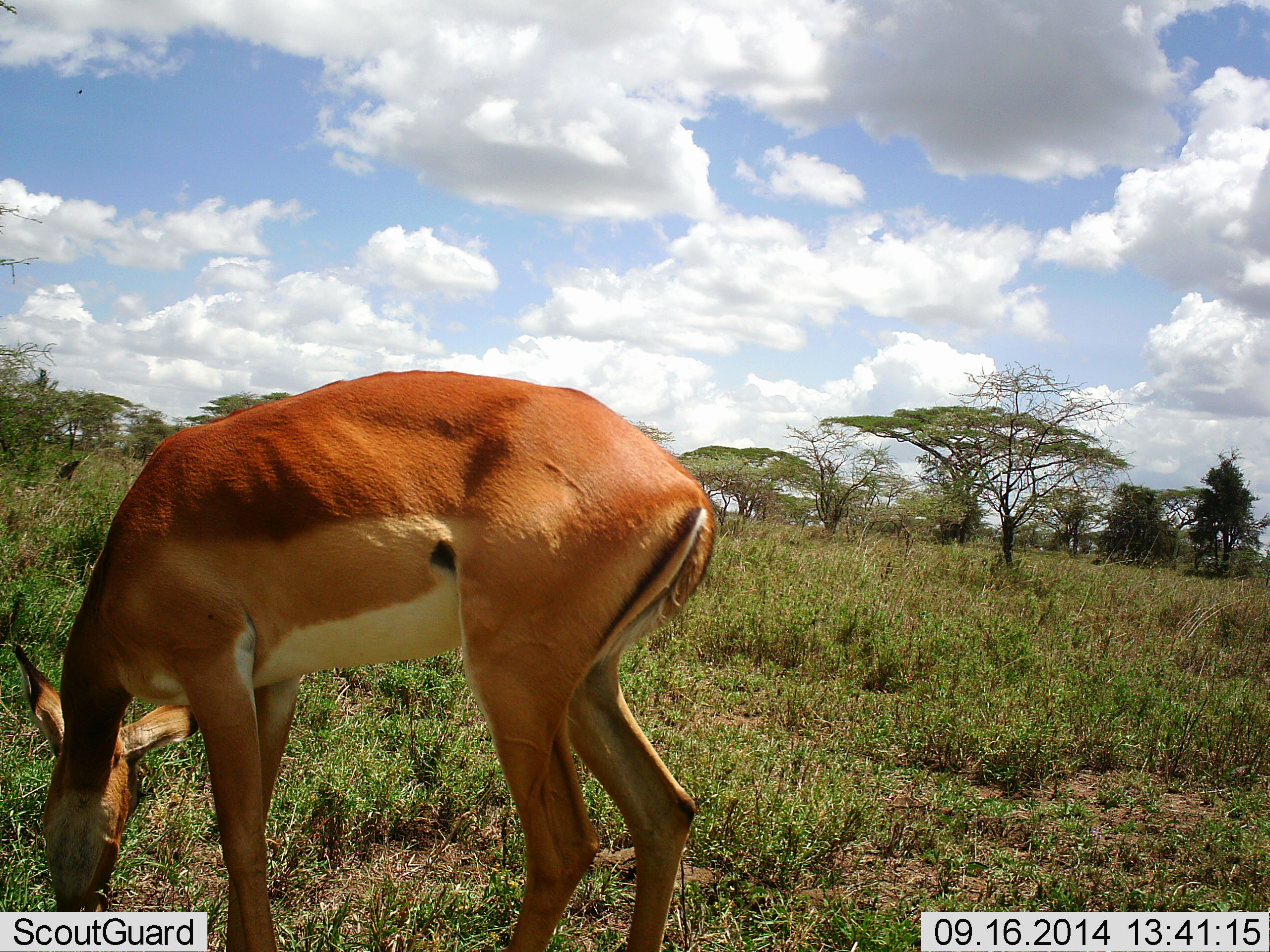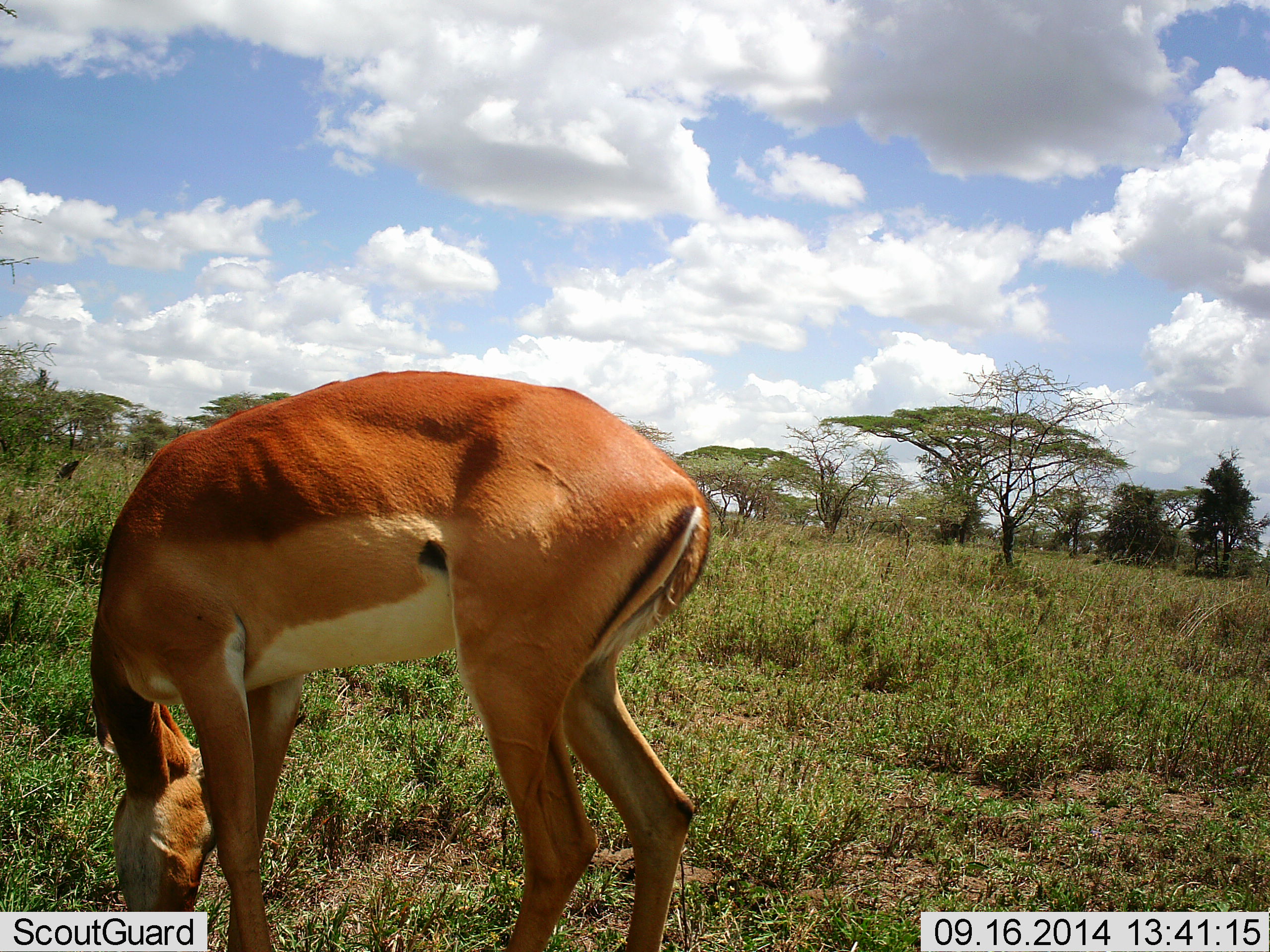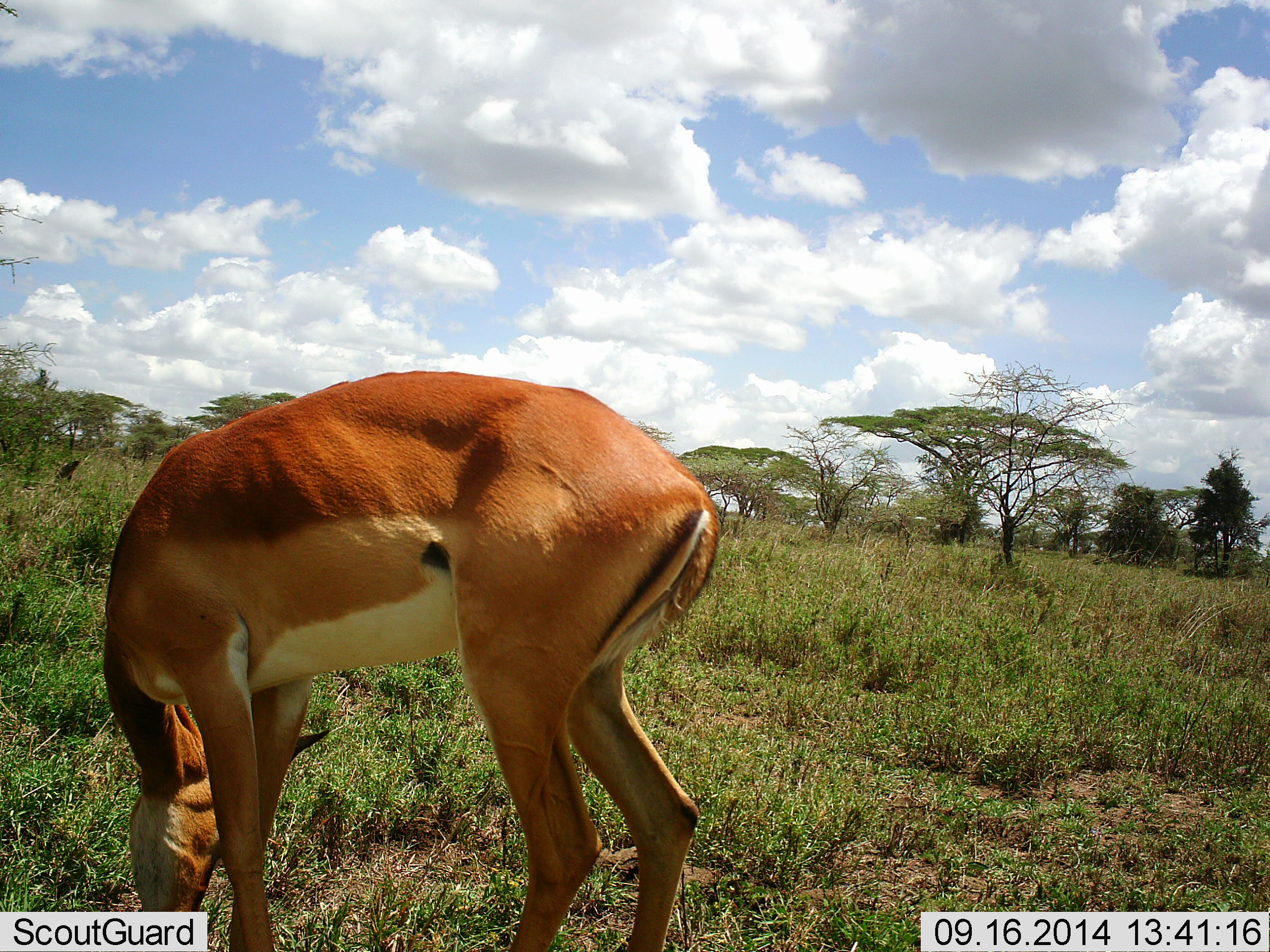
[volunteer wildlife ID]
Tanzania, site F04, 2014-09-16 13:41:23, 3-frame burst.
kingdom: Animalia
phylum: Chordata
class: Mammalia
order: Artiodactyla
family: Bovidae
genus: Aepyceros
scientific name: Aepyceros melampus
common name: impala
Impala (Aepyceros melampus), count 1. Behavior (volunteer vote fractions): standing 40%, resting 0%, moving 0%, interacting 10%. Young present (vote fraction): 0%. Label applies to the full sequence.